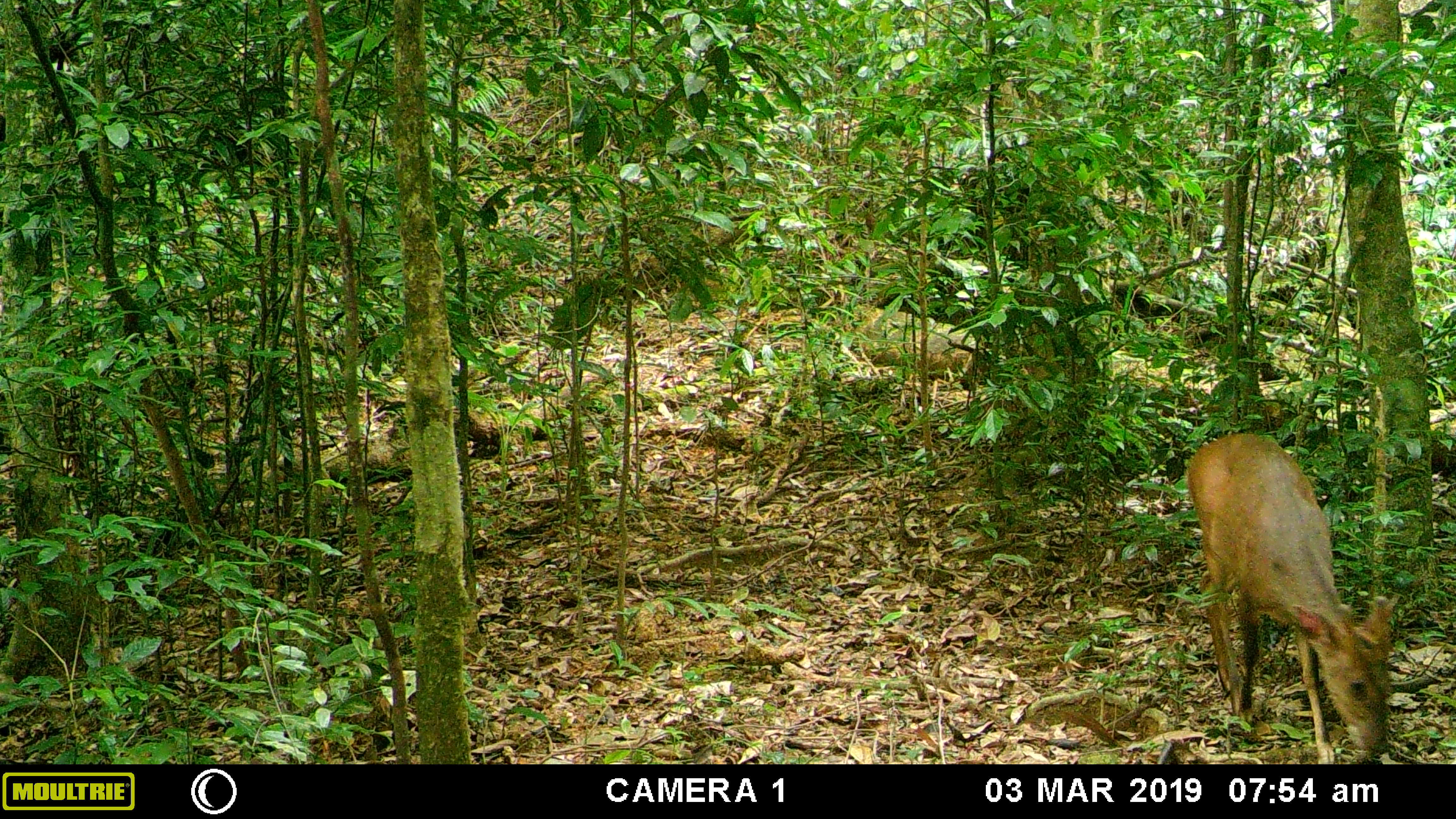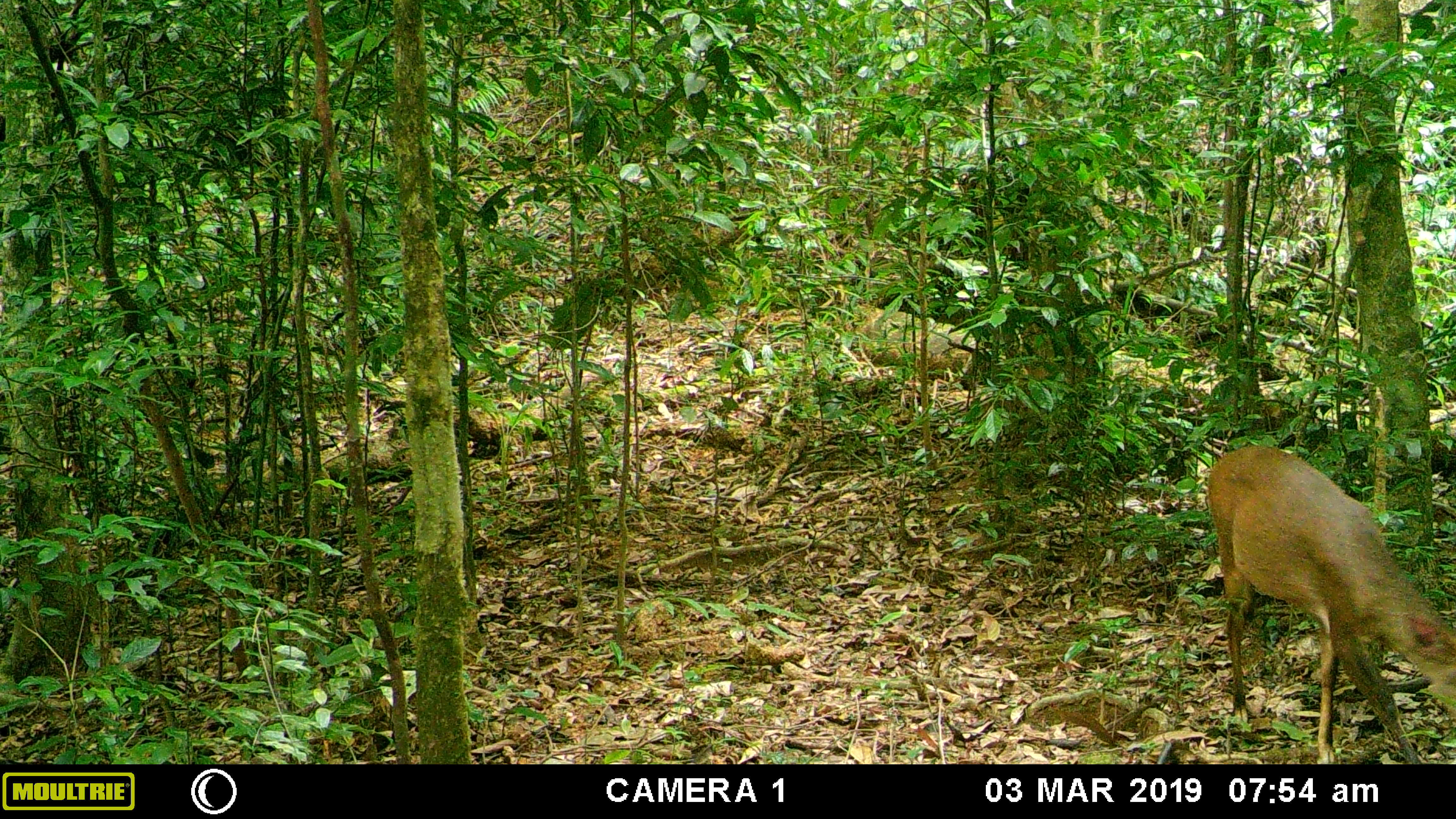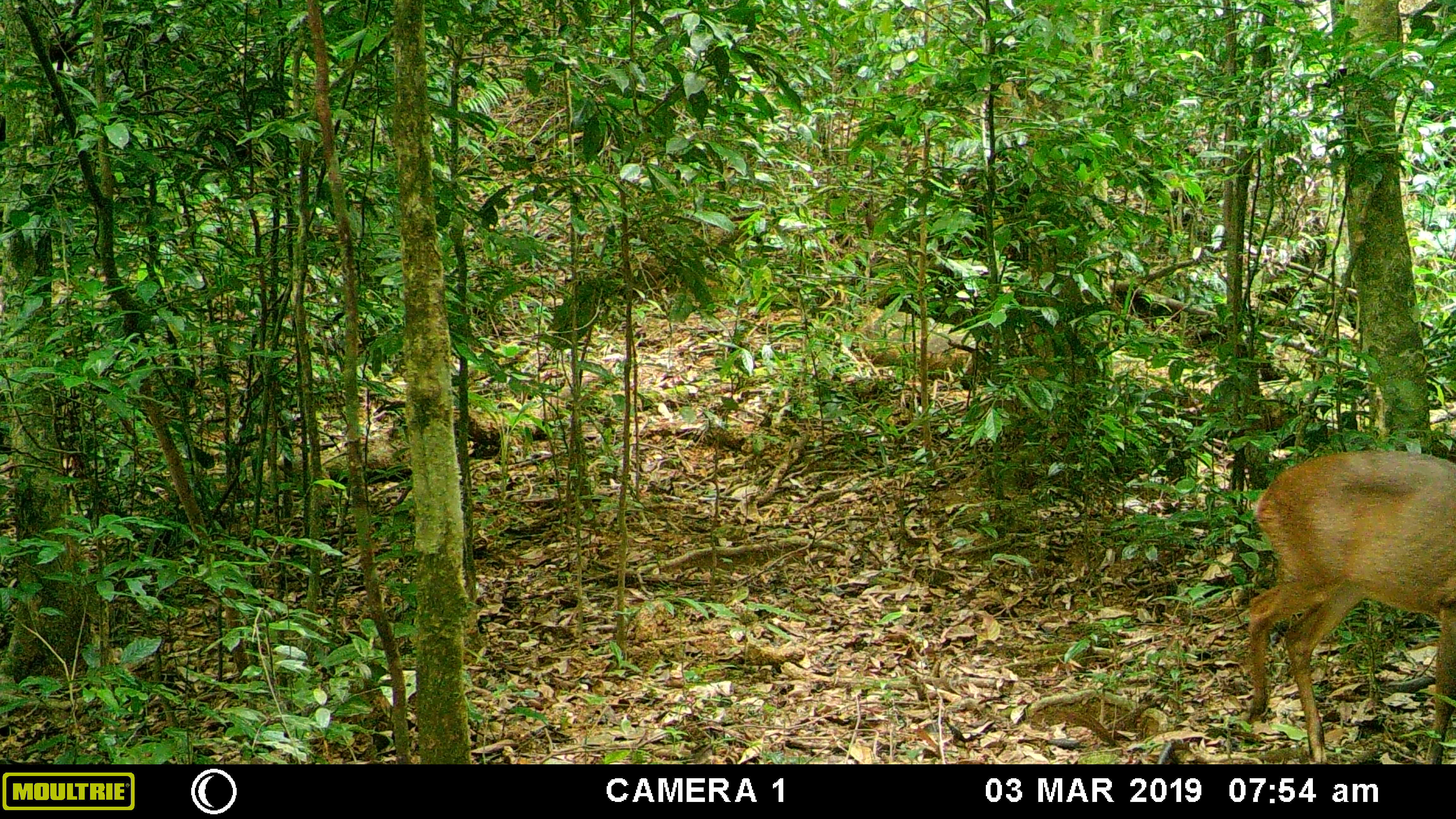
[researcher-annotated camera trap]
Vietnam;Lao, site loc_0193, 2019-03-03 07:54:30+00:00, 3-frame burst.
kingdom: Animalia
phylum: Chordata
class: Mammalia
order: Artiodactyla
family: Cervidae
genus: Muntiacus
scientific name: Muntiacus vuquangensis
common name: large-antlered muntjac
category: large antlered muntjac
Large antlered muntjac (large-antlered muntjac) (Muntiacus vuquangensis). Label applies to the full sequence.